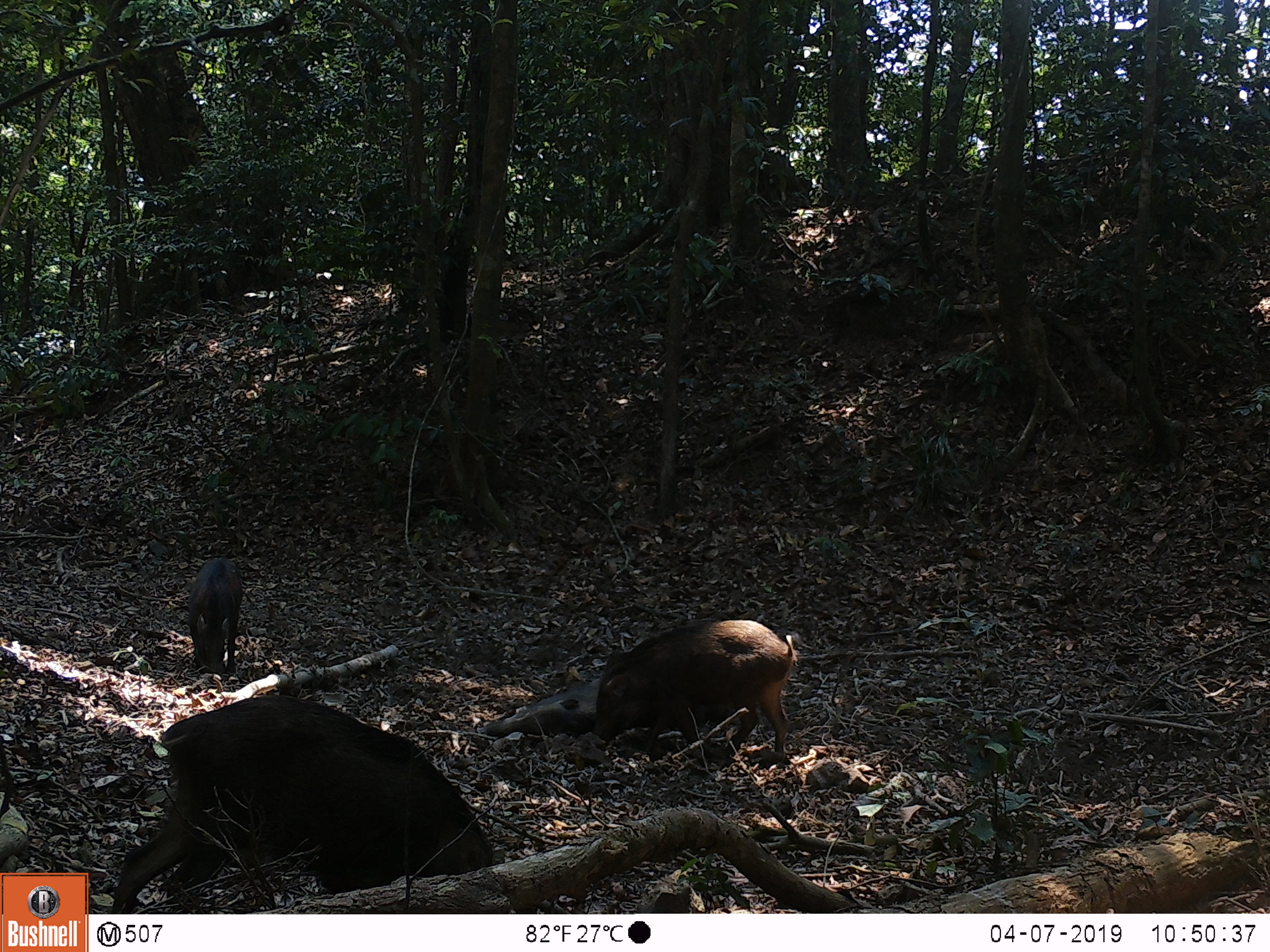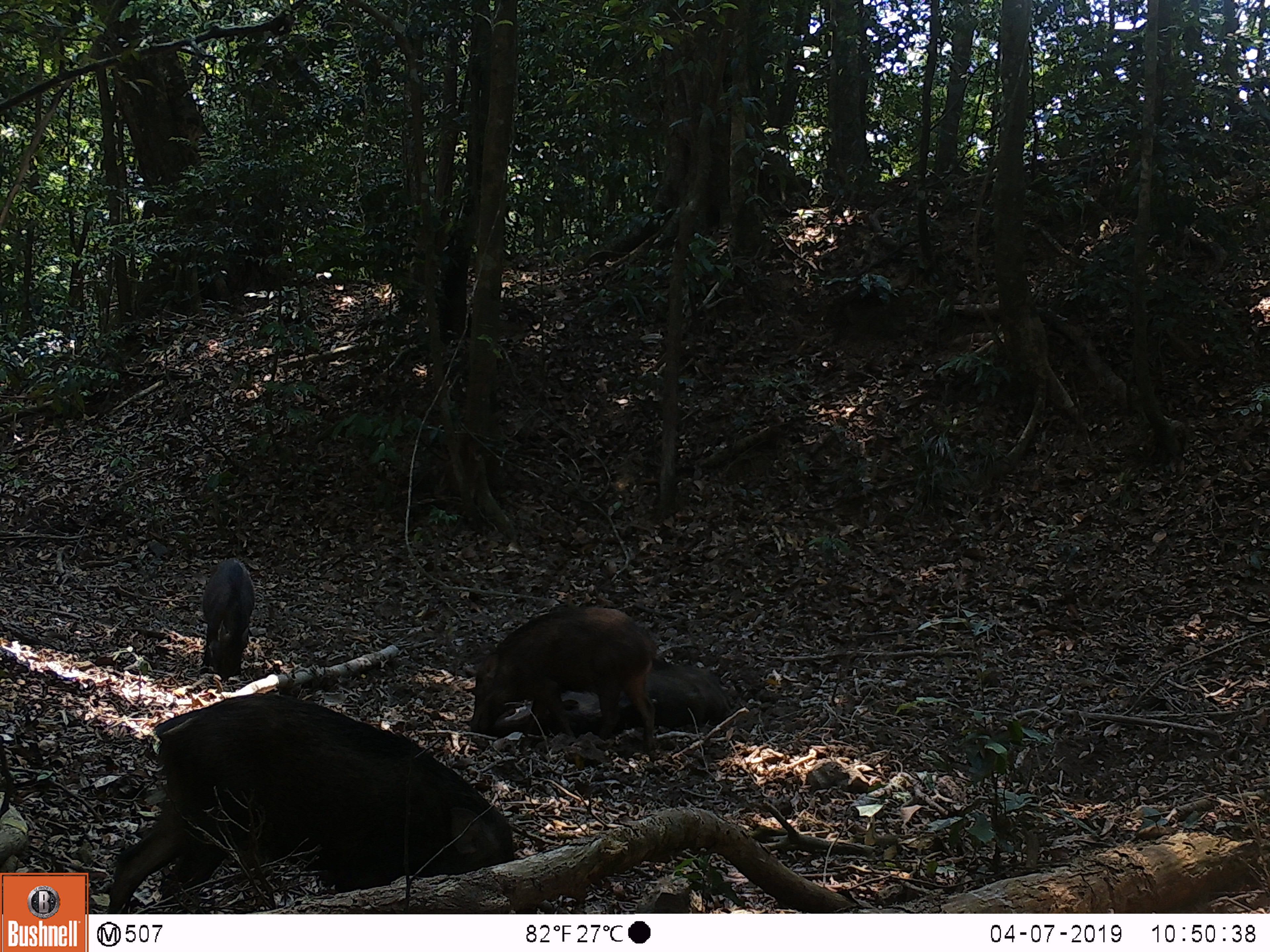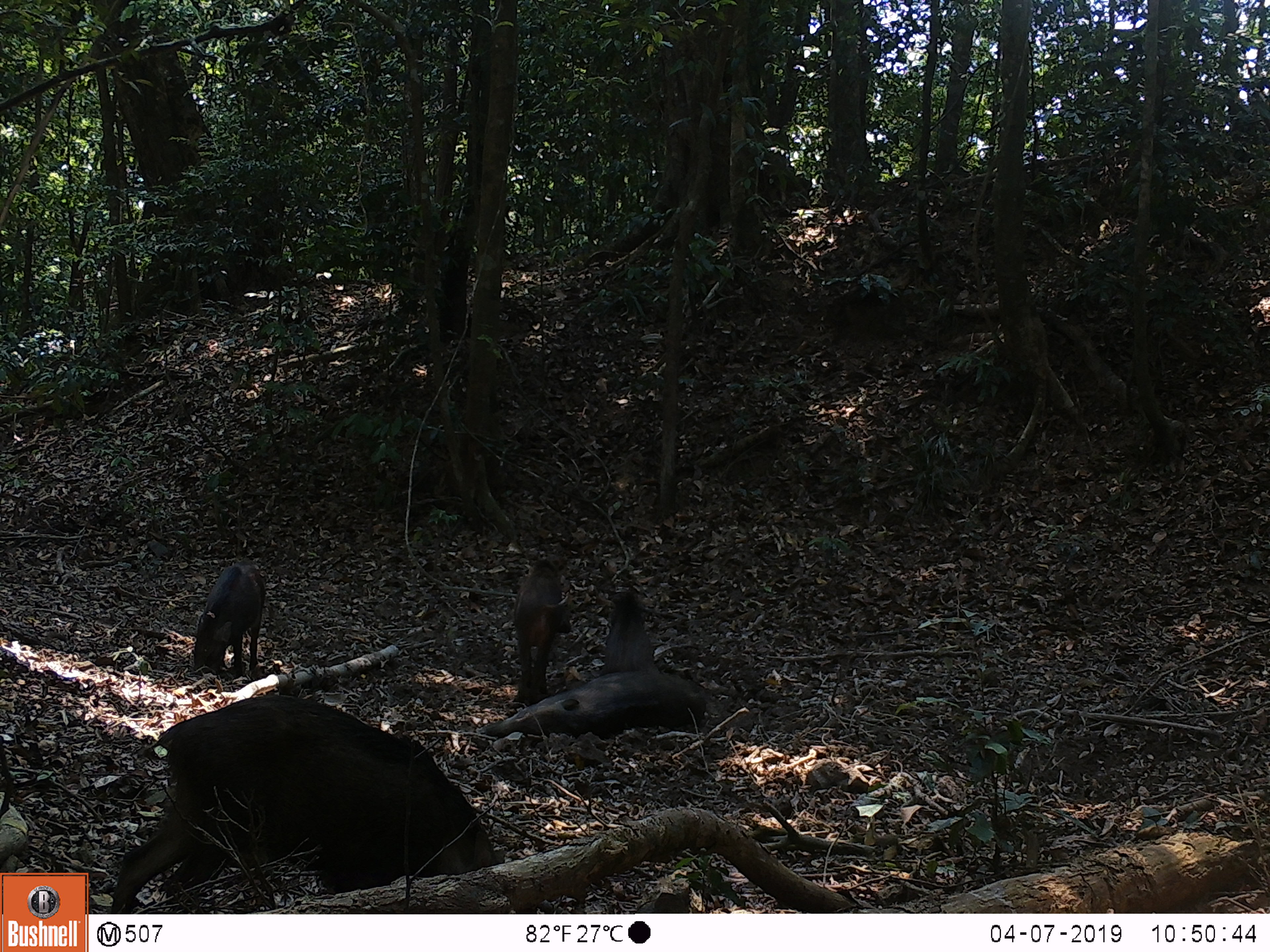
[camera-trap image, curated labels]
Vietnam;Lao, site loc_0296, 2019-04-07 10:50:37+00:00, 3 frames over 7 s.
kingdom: Animalia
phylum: Chordata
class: Mammalia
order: Artiodactyla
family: Suidae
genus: Sus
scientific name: Sus scrofa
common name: eurasian wild pig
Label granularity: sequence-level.